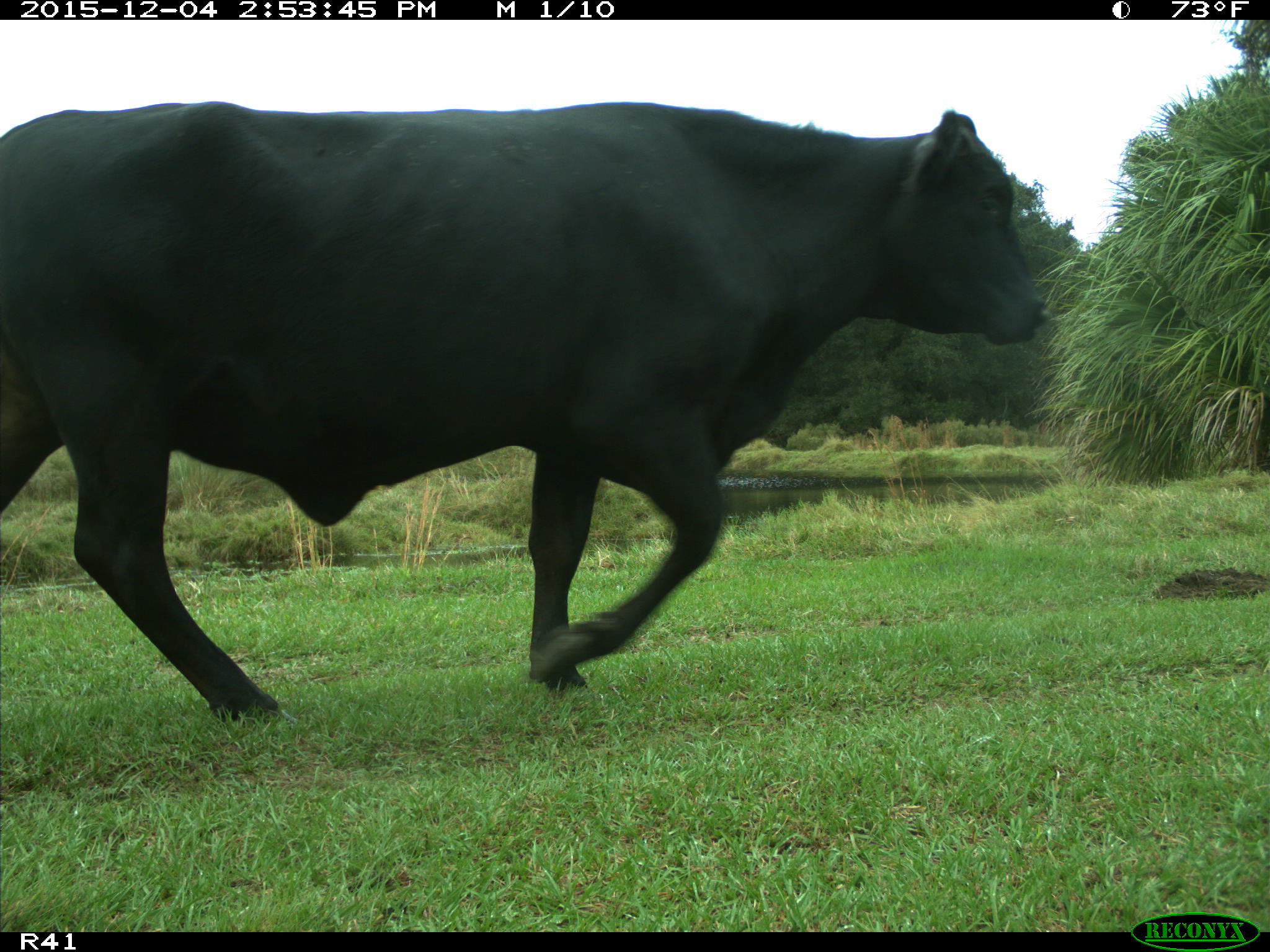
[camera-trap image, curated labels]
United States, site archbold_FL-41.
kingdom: Animalia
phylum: Chordata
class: Mammalia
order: Artiodactyla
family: Bovidae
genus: Bos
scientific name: Bos taurus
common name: domestic cow